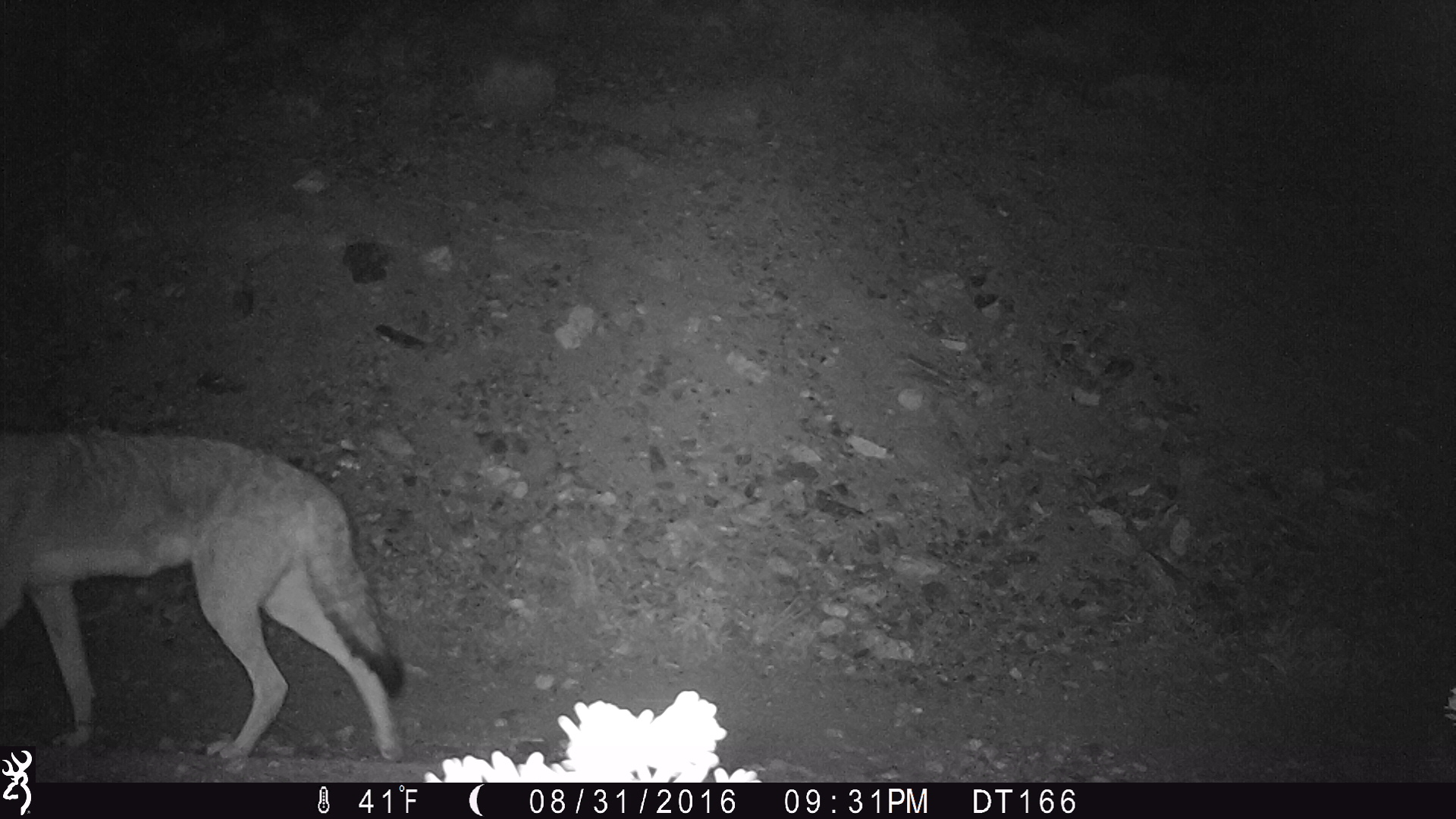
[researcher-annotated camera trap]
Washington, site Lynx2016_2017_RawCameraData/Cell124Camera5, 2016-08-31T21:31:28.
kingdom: Animalia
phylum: Chordata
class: Mammalia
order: Carnivora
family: Canidae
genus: Canis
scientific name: Canis latrans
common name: coyote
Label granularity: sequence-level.